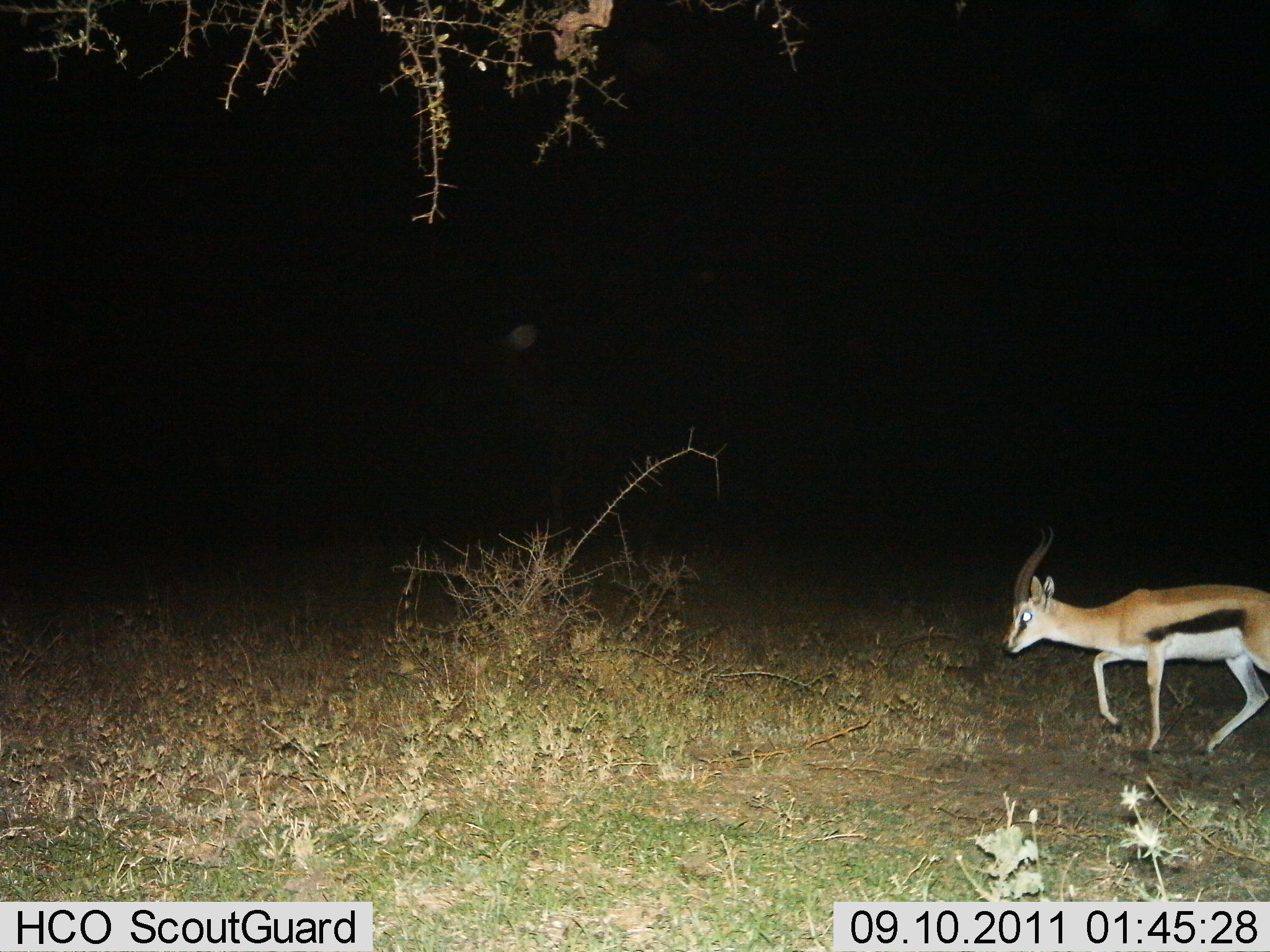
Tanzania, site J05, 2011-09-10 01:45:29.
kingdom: Animalia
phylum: Chordata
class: Mammalia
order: Artiodactyla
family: Bovidae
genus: Eudorcas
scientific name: Eudorcas thomsonii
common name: thomson's gazelle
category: gazellethomsons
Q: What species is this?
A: Gazellethomsons (thomson's gazelle) (Eudorcas thomsonii).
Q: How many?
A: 1.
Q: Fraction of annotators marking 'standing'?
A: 0%.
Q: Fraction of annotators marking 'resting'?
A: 0%.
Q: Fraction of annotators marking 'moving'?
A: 100%.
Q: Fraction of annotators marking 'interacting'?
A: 0%.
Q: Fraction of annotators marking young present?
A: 0%.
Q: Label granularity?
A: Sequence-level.